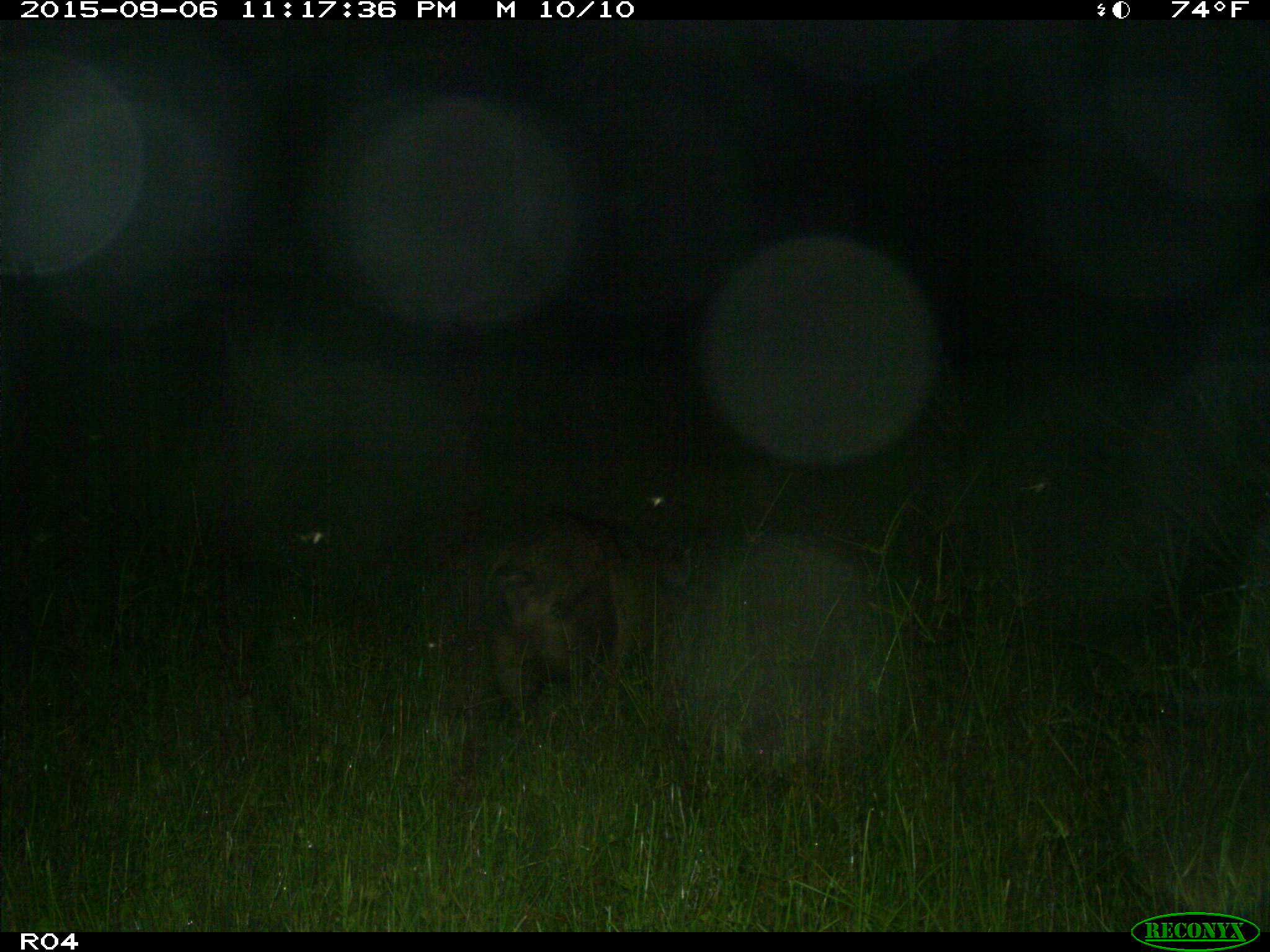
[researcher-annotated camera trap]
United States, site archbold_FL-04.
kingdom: Animalia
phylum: Chordata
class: Mammalia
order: Artiodactyla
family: Suidae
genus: Sus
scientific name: Sus scrofa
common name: wild boar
Sus scrofa (wild boar).